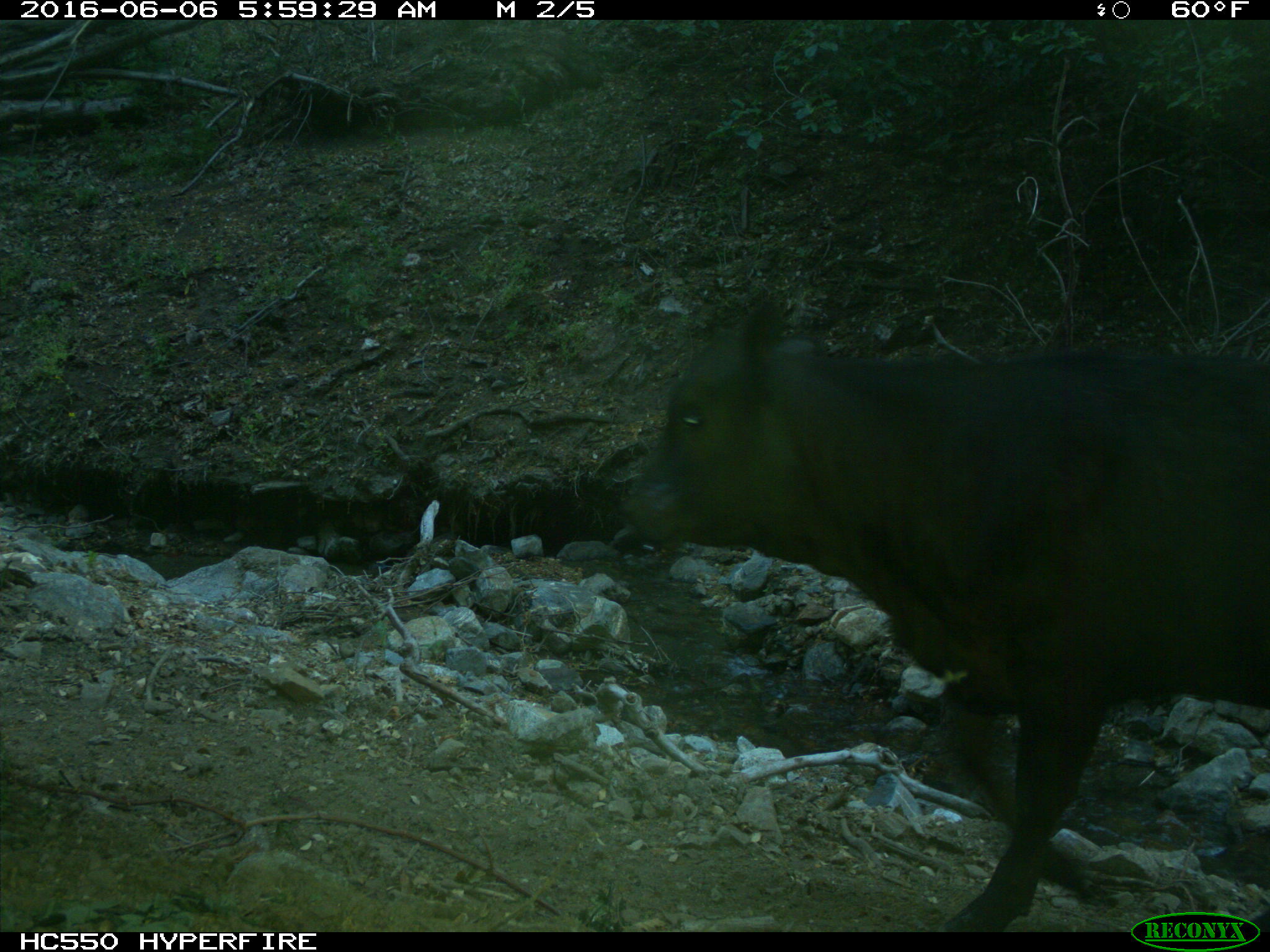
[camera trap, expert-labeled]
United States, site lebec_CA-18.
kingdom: Animalia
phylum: Chordata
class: Mammalia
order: Artiodactyla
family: Bovidae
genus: Bos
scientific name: Bos taurus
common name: domestic cow